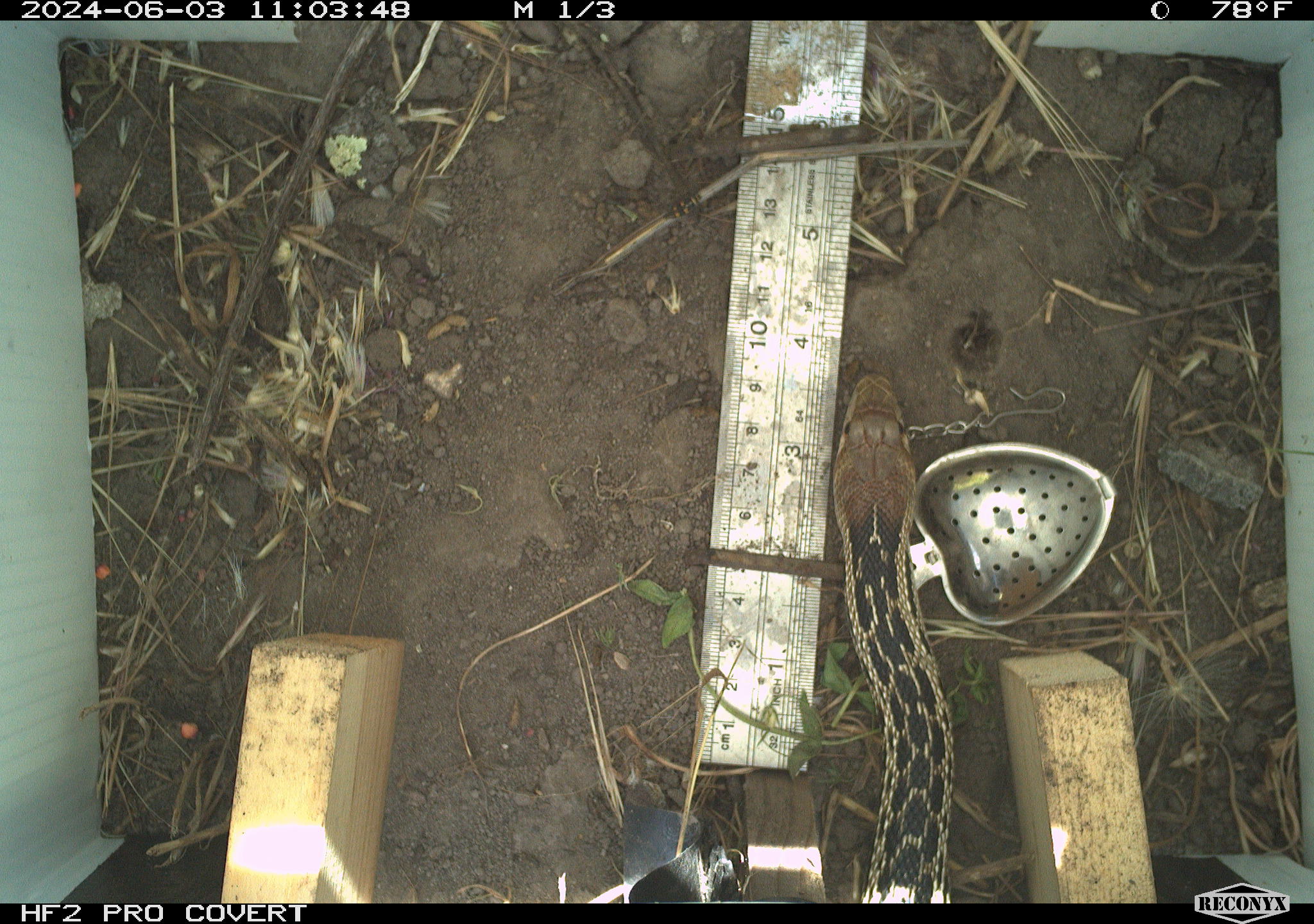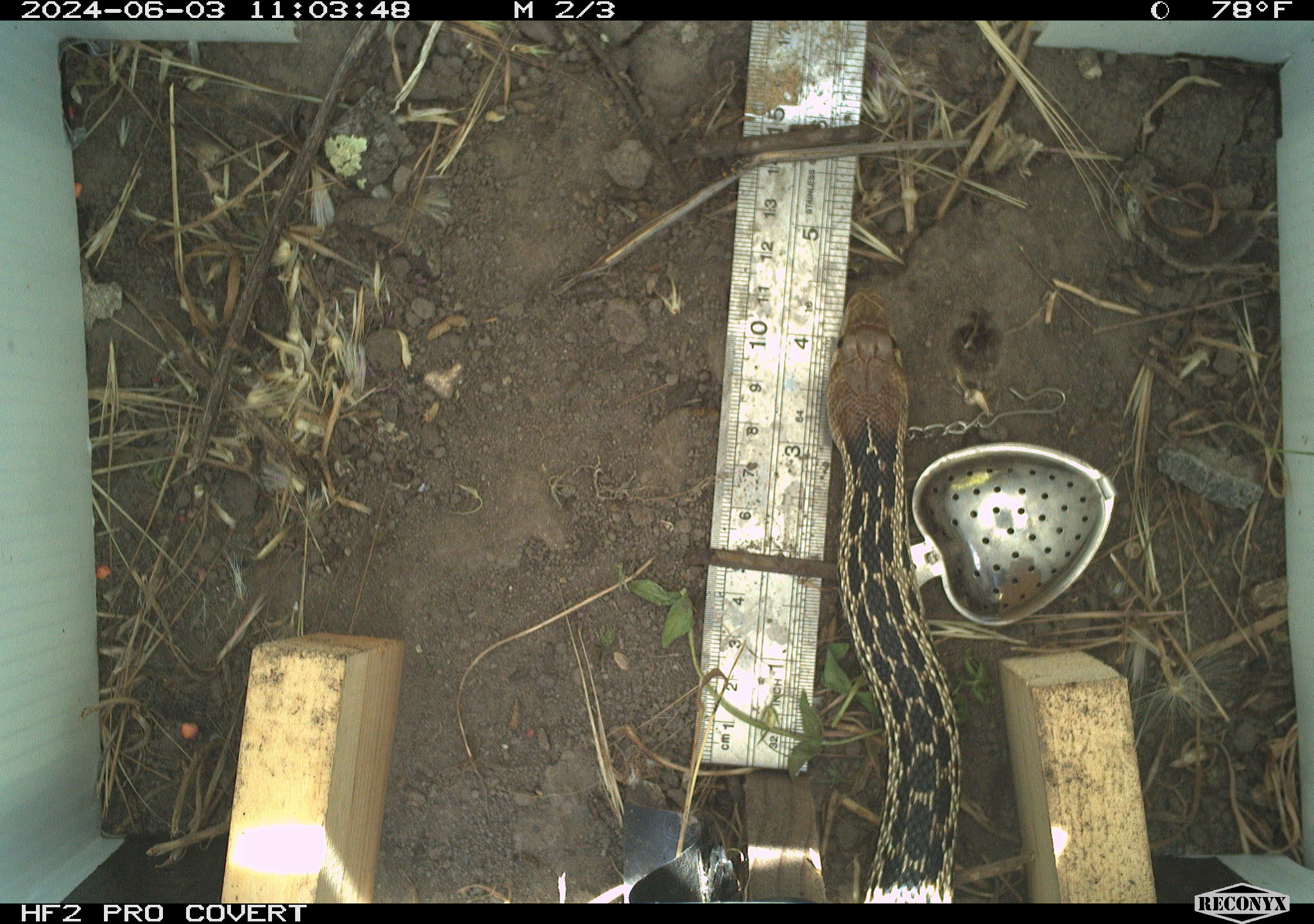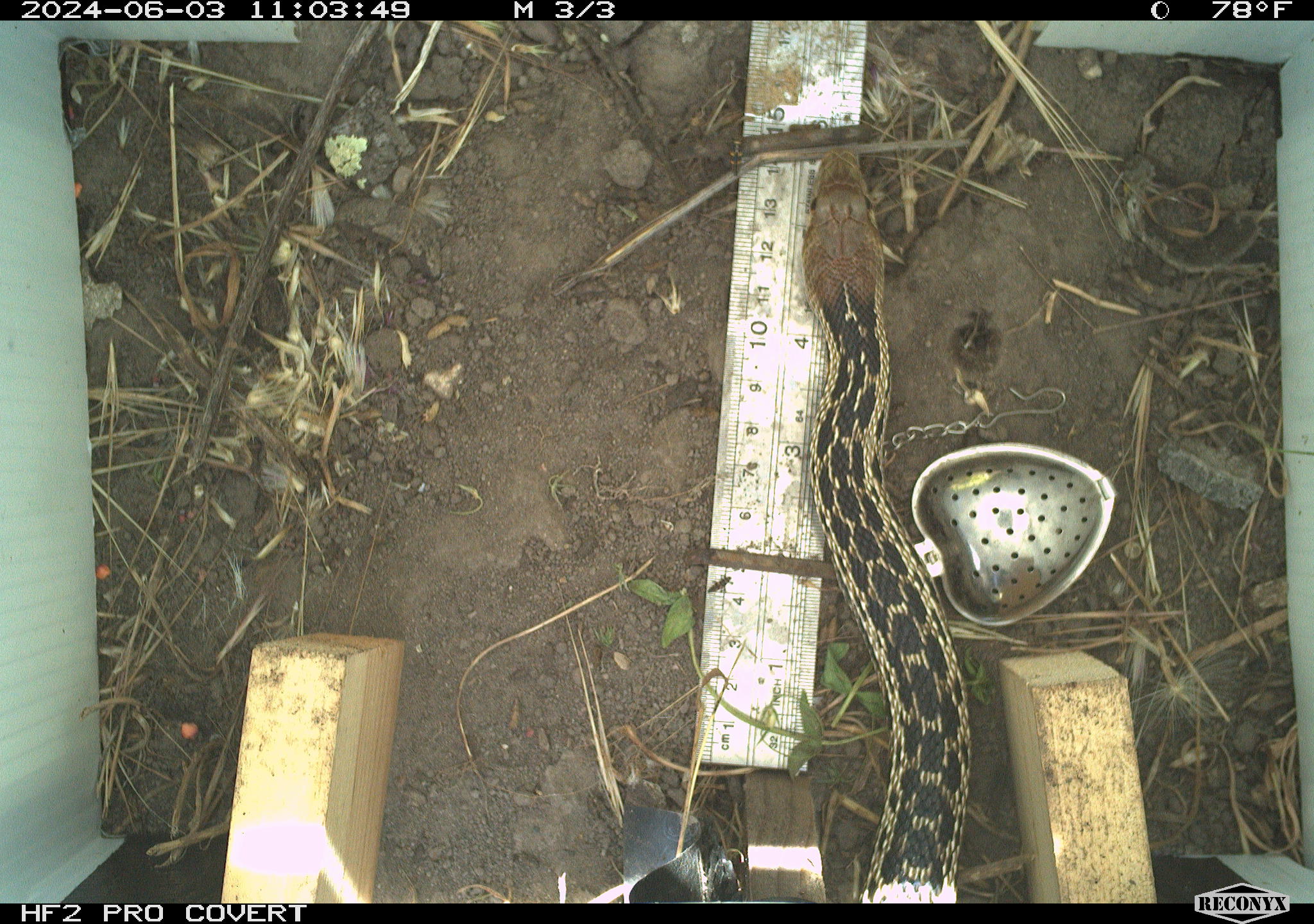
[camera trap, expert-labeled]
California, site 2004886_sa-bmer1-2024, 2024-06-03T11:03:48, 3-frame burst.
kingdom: Animalia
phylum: Chordata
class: Reptilia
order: Squamata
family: Colubridae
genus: Pituophis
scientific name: Pituophis catenifer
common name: gophersnake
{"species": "gophersnake (Pituophis catenifer)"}